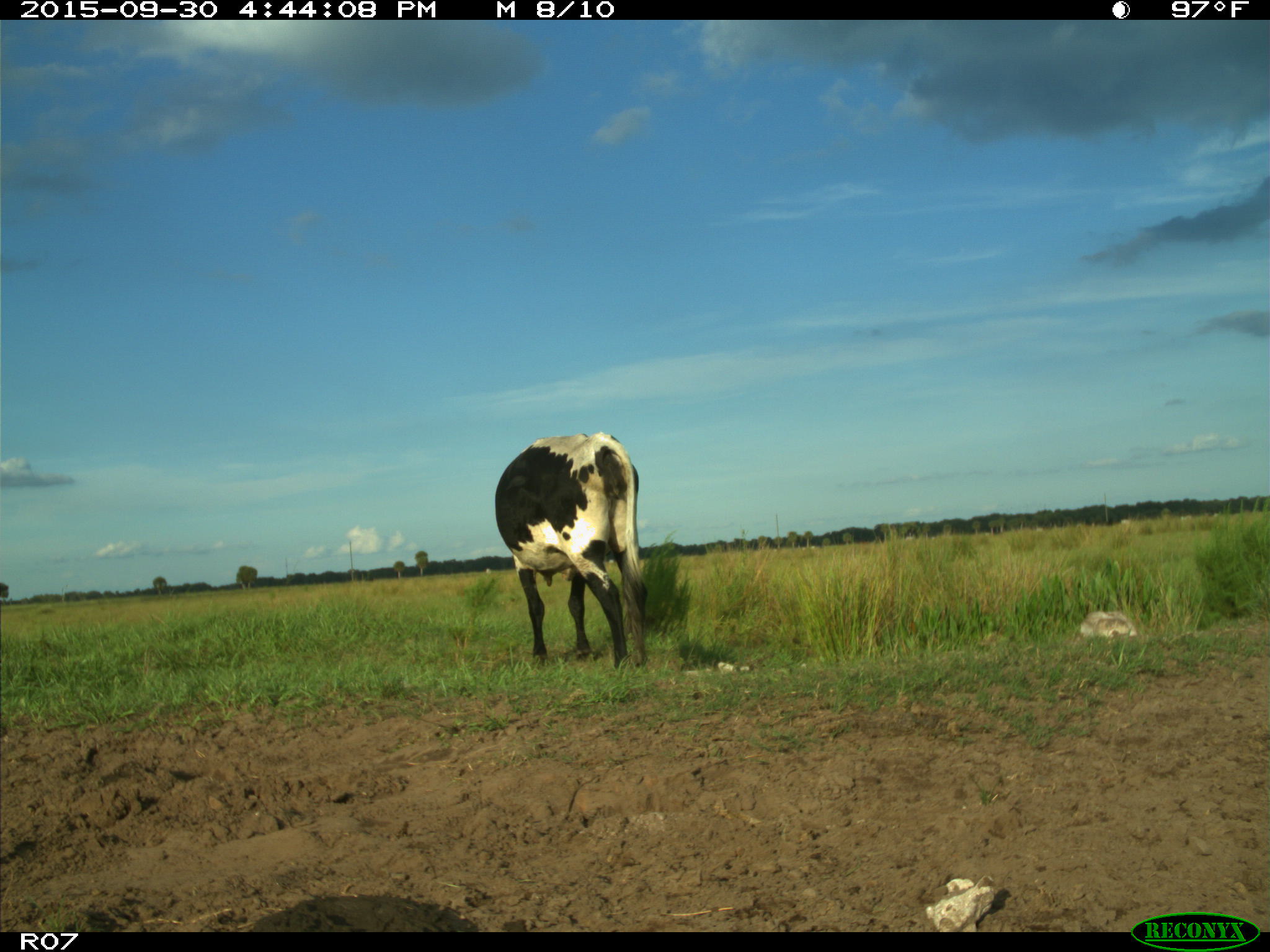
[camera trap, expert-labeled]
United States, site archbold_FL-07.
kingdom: Animalia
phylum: Chordata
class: Mammalia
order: Artiodactyla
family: Bovidae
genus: Bos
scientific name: Bos taurus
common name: domestic cow